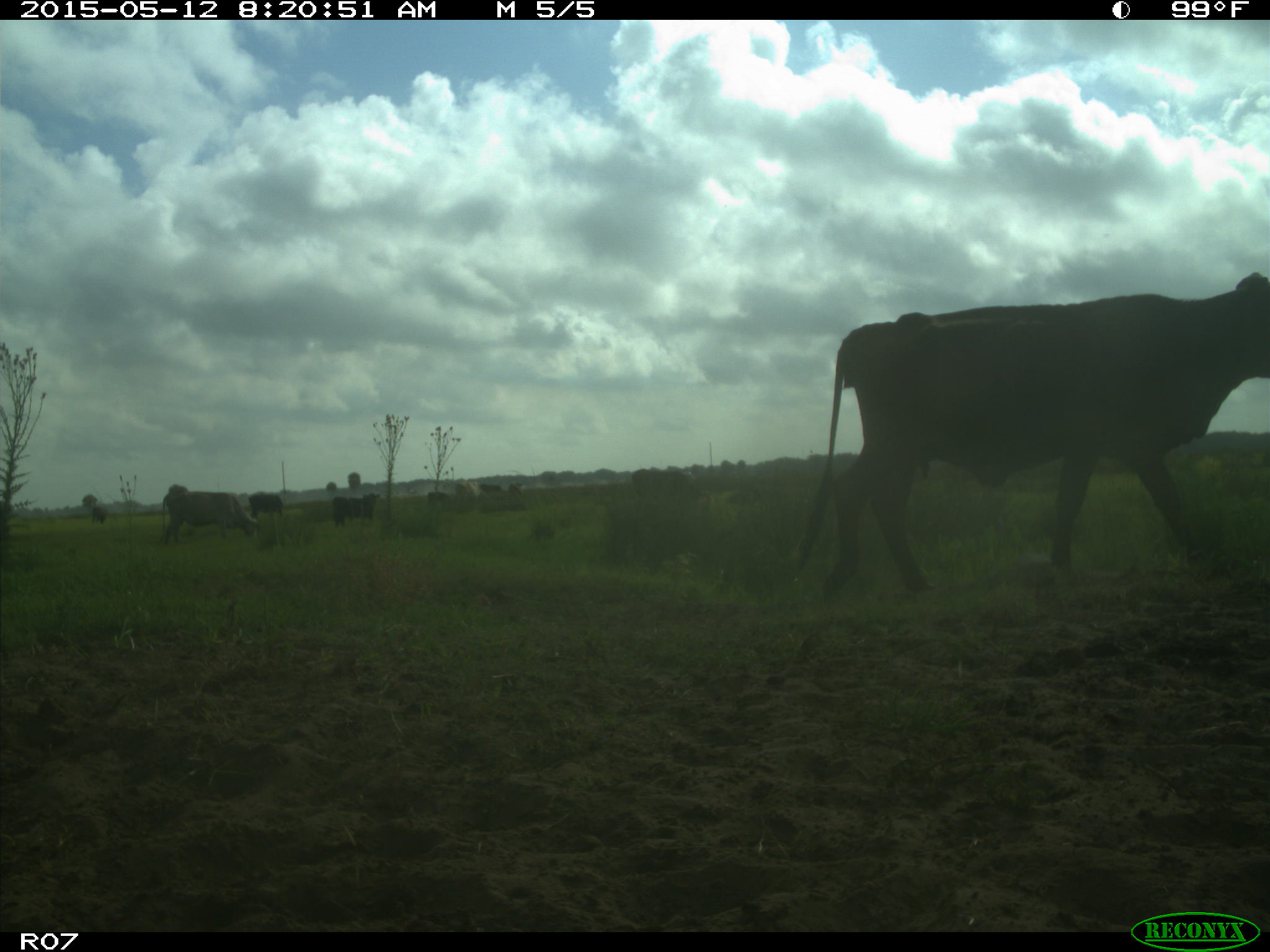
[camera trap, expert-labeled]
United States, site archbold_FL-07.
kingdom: Animalia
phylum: Chordata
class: Mammalia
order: Artiodactyla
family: Bovidae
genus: Bos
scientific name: Bos taurus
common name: domestic cow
Bos taurus (domestic cow).